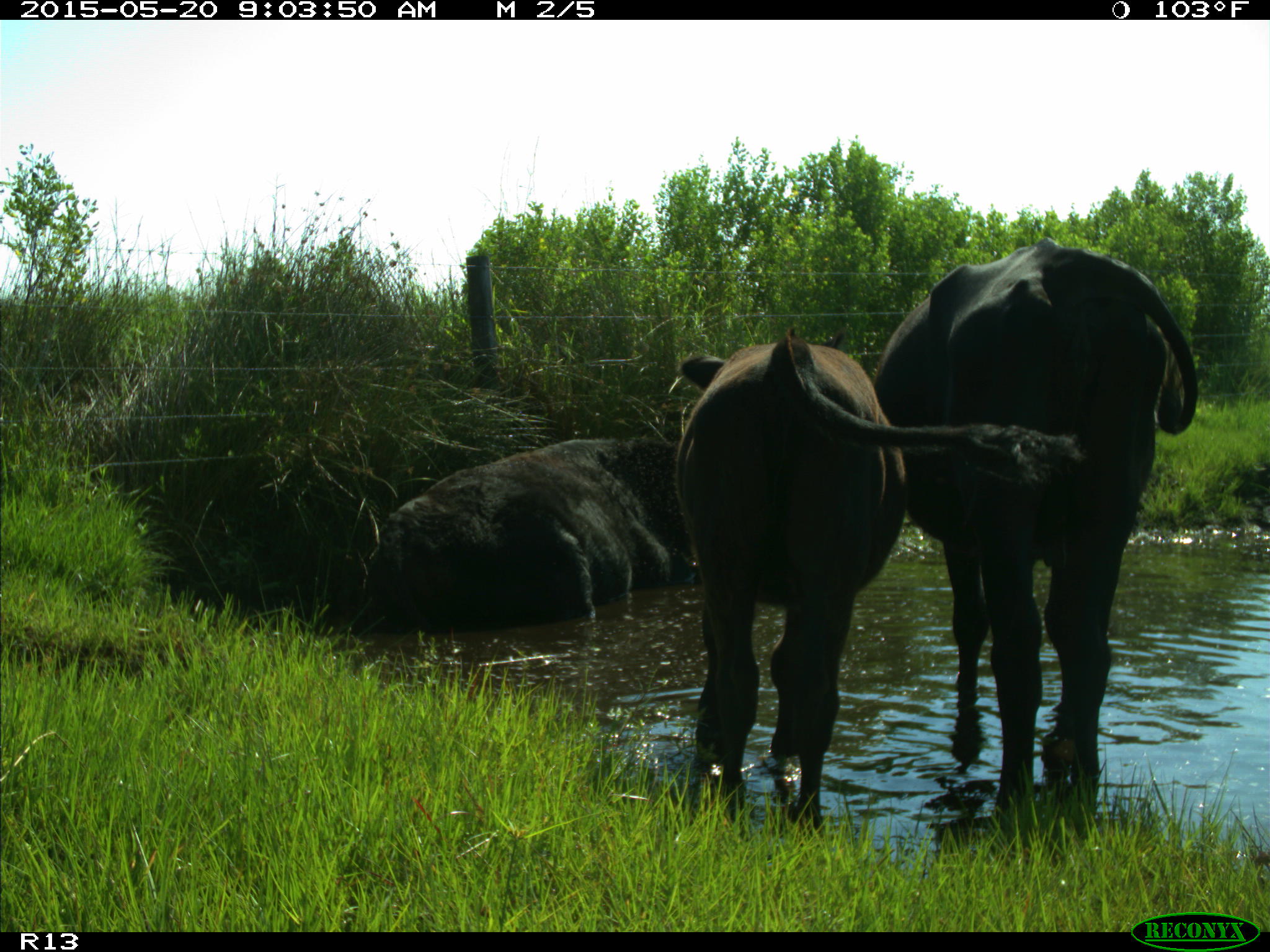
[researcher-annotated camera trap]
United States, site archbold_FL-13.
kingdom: Animalia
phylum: Chordata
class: Mammalia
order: Artiodactyla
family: Bovidae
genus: Bos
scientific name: Bos taurus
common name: domestic cow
Bos taurus (domestic cow).